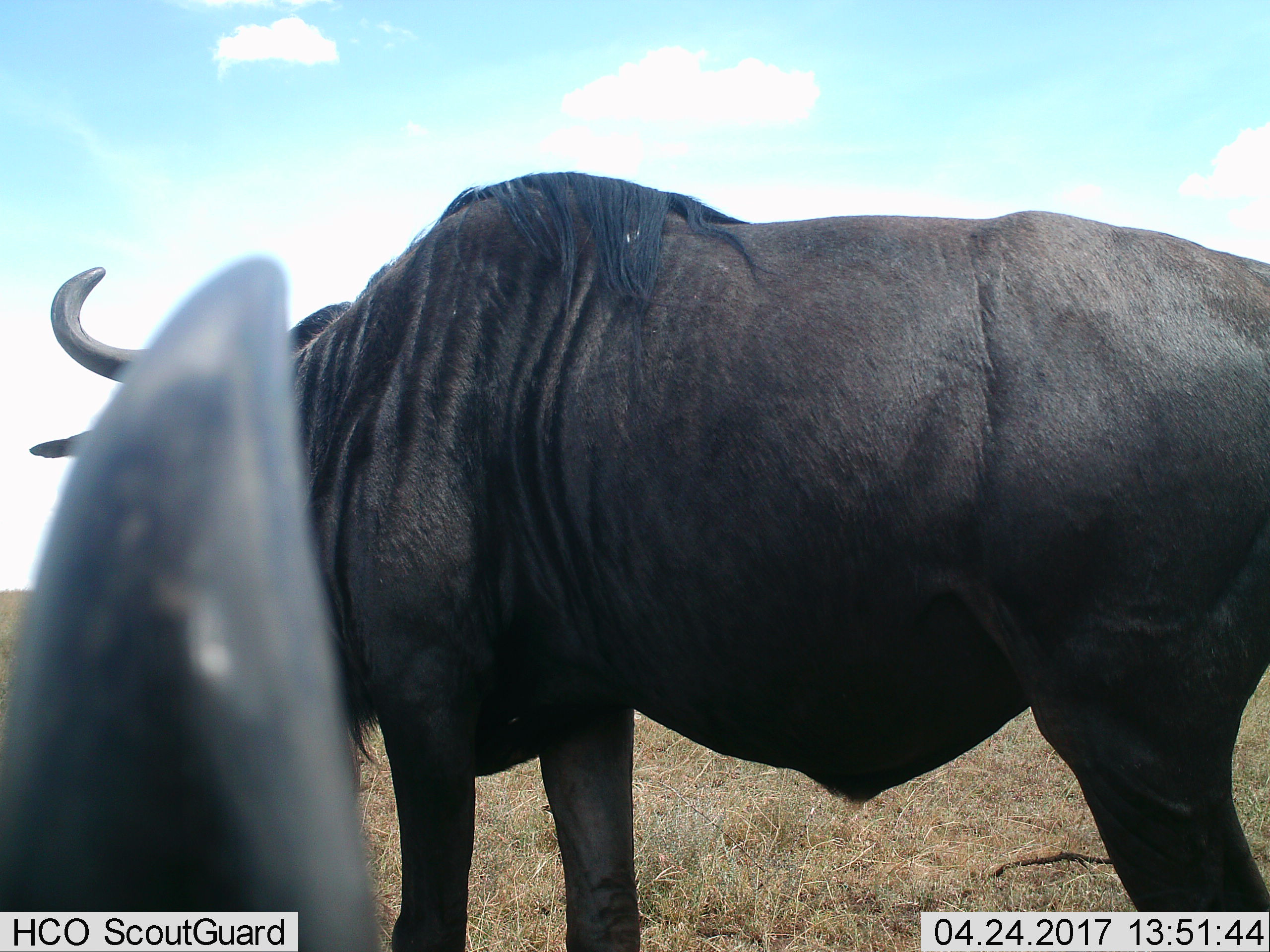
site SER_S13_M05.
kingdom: Animalia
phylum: Chordata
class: Mammalia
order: Artiodactyla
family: Bovidae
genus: Connochaetes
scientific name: Connochaetes taurinus taurinus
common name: blue wildebeest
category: wildebeestblue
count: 2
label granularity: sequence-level